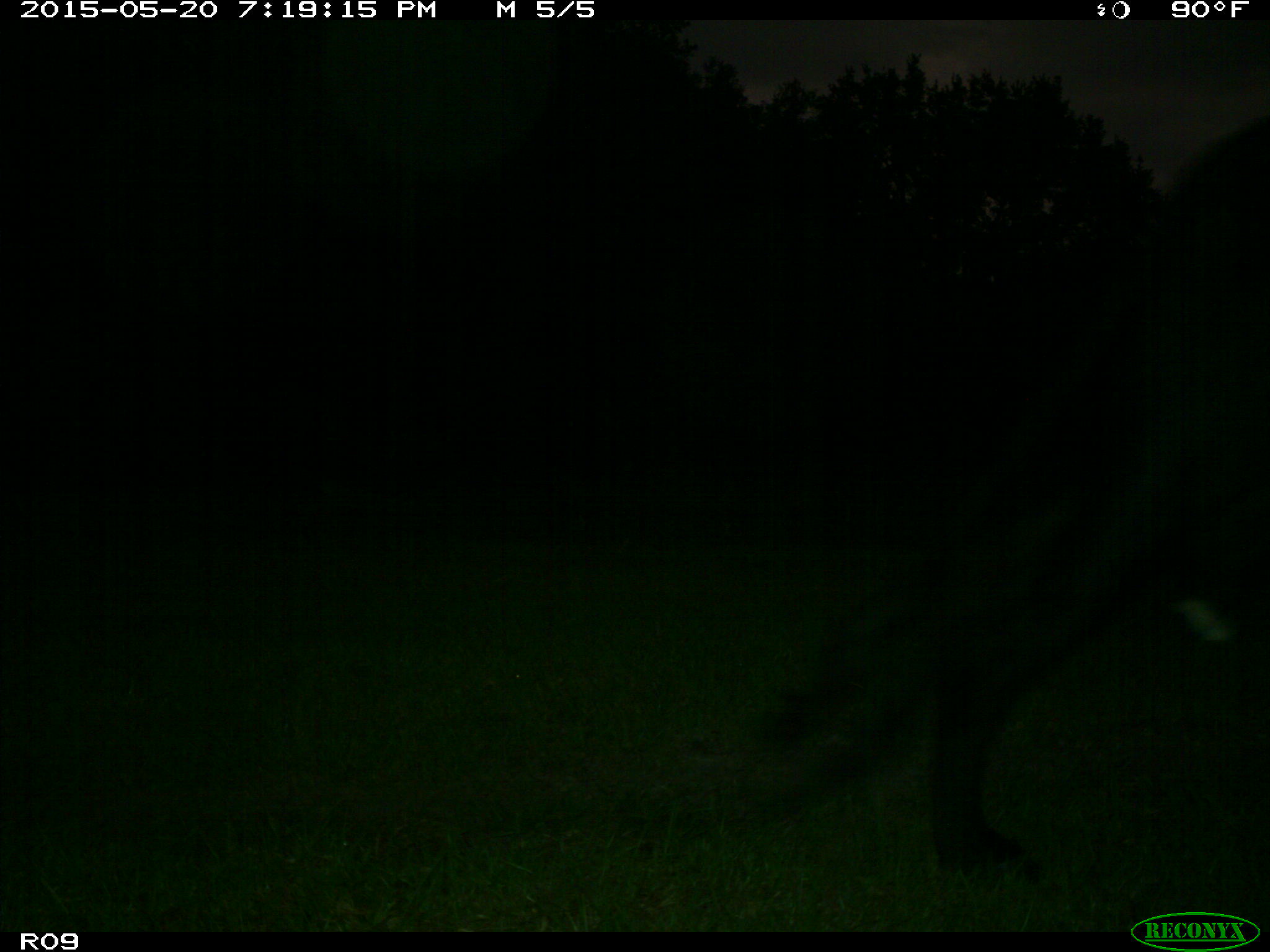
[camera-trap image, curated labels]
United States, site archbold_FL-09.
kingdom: Animalia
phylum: Chordata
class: Mammalia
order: Artiodactyla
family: Bovidae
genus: Bos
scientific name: Bos taurus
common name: domestic cow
Bos taurus (domestic cow).